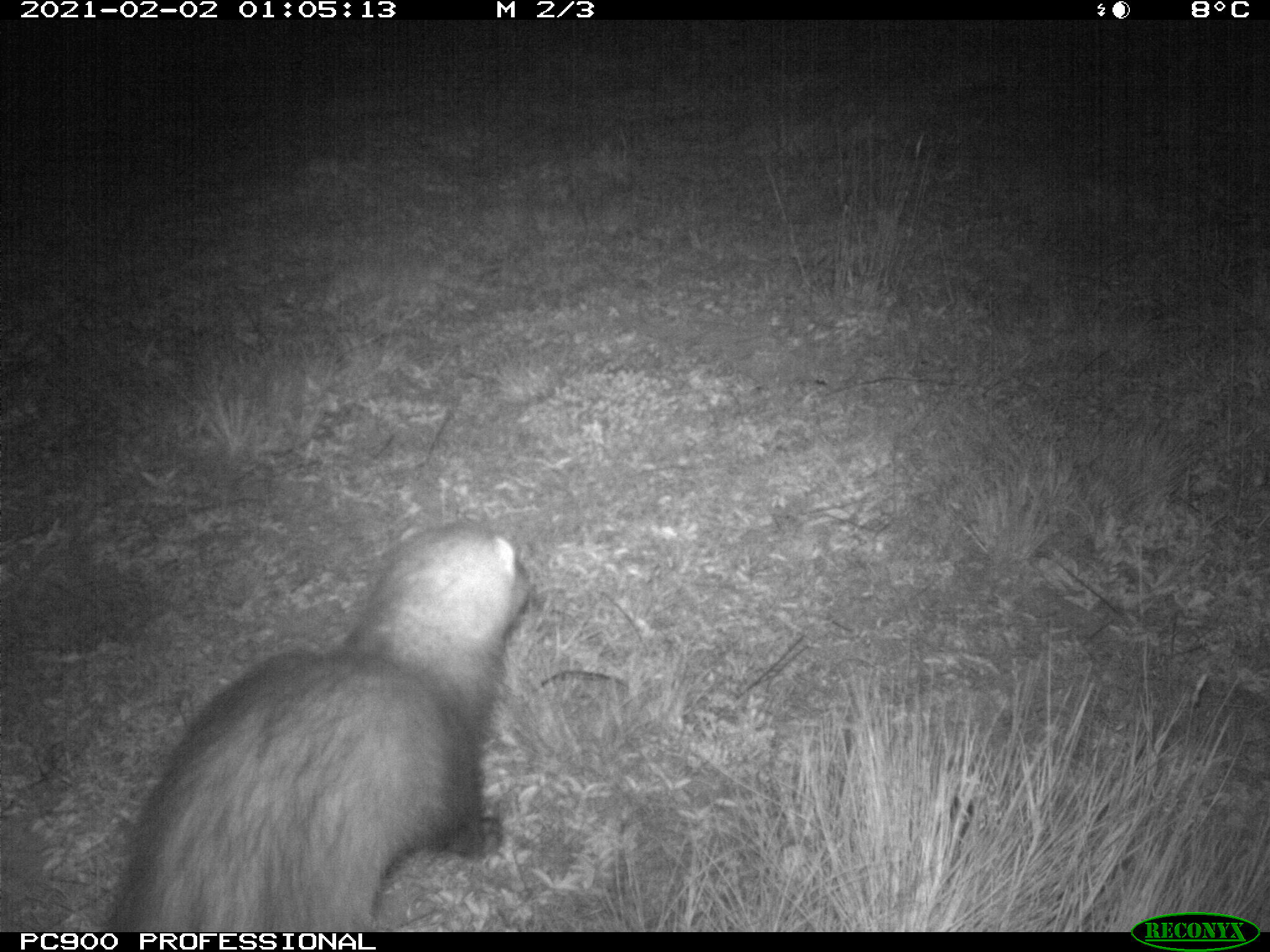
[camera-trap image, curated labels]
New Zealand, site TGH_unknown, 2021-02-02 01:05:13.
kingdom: Animalia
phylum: Chordata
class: Mammalia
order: Carnivora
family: Mustelidae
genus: Mustela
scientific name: Mustela furo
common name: ferret